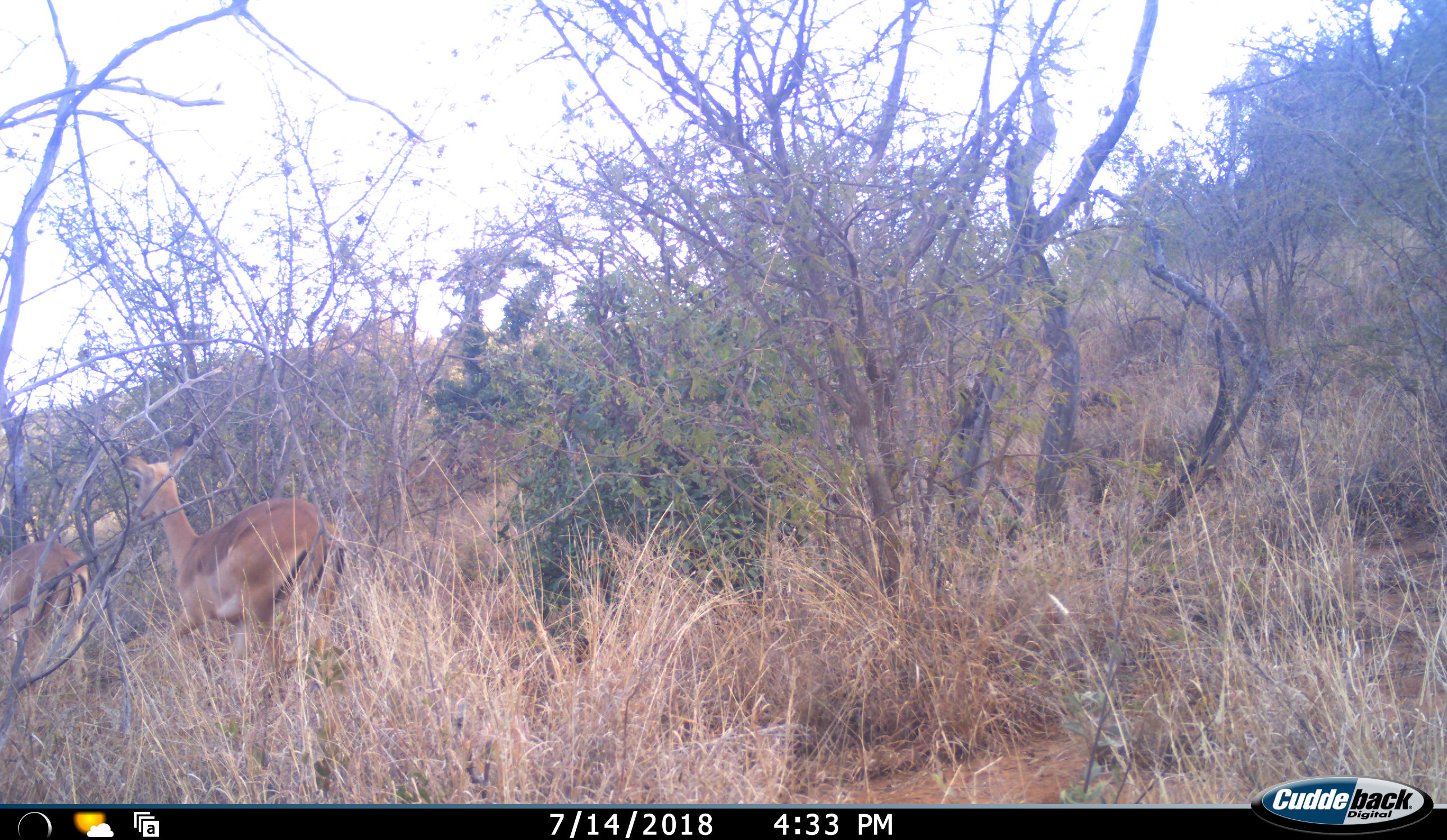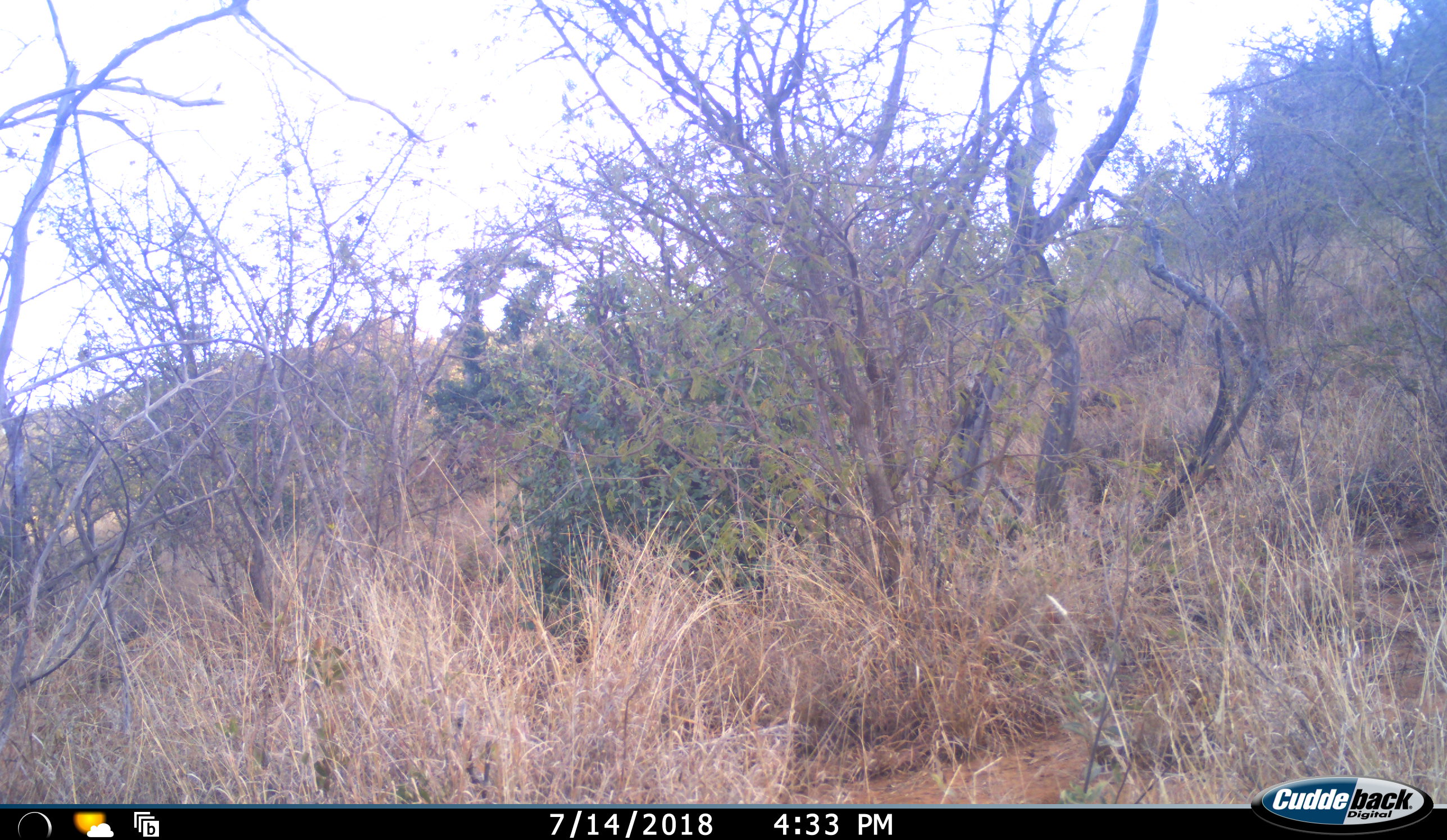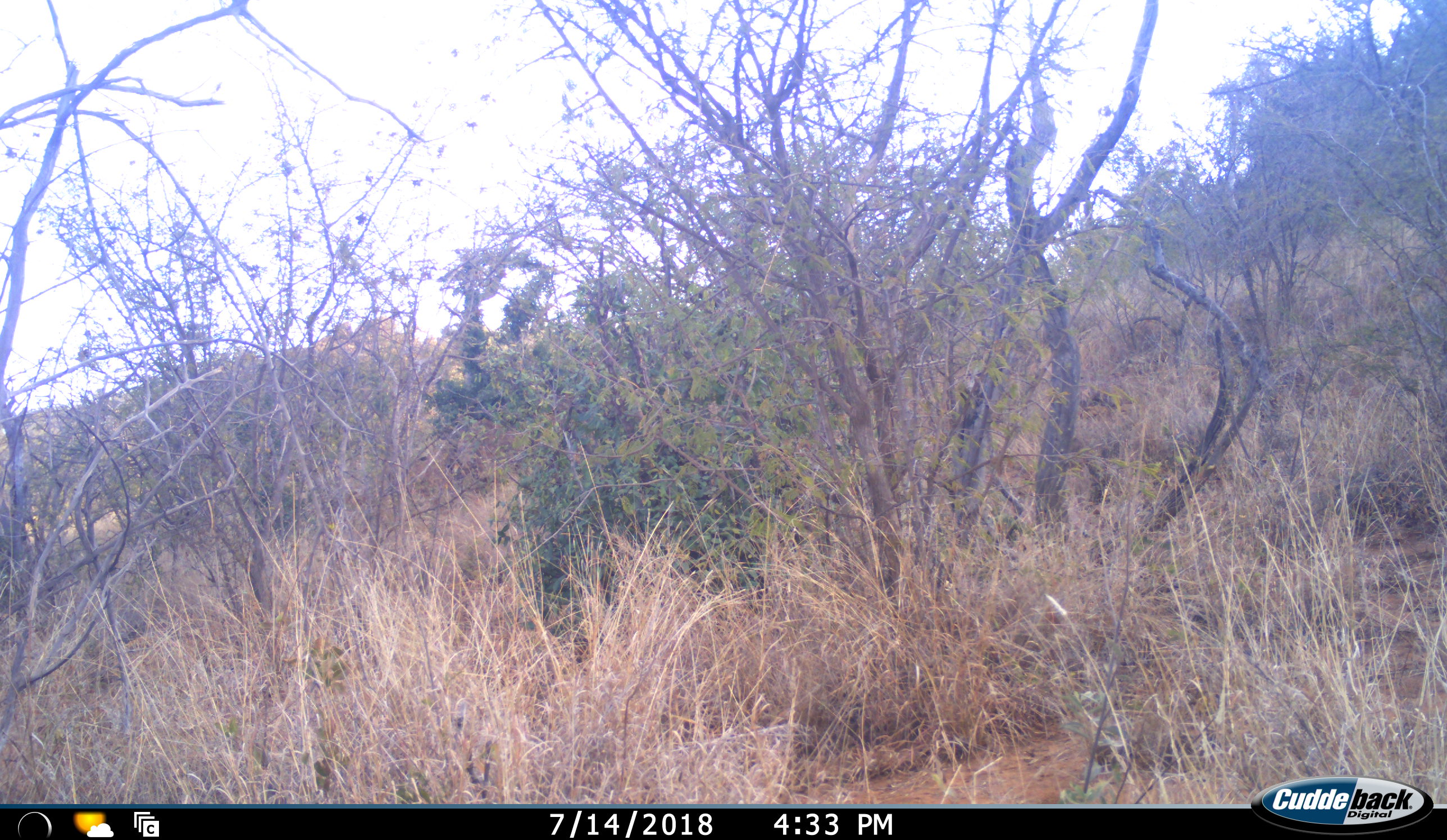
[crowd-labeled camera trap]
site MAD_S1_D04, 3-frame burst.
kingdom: Animalia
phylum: Chordata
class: Mammalia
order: Artiodactyla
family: Bovidae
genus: Aepyceros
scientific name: Aepyceros melampus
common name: impala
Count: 2.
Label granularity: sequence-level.